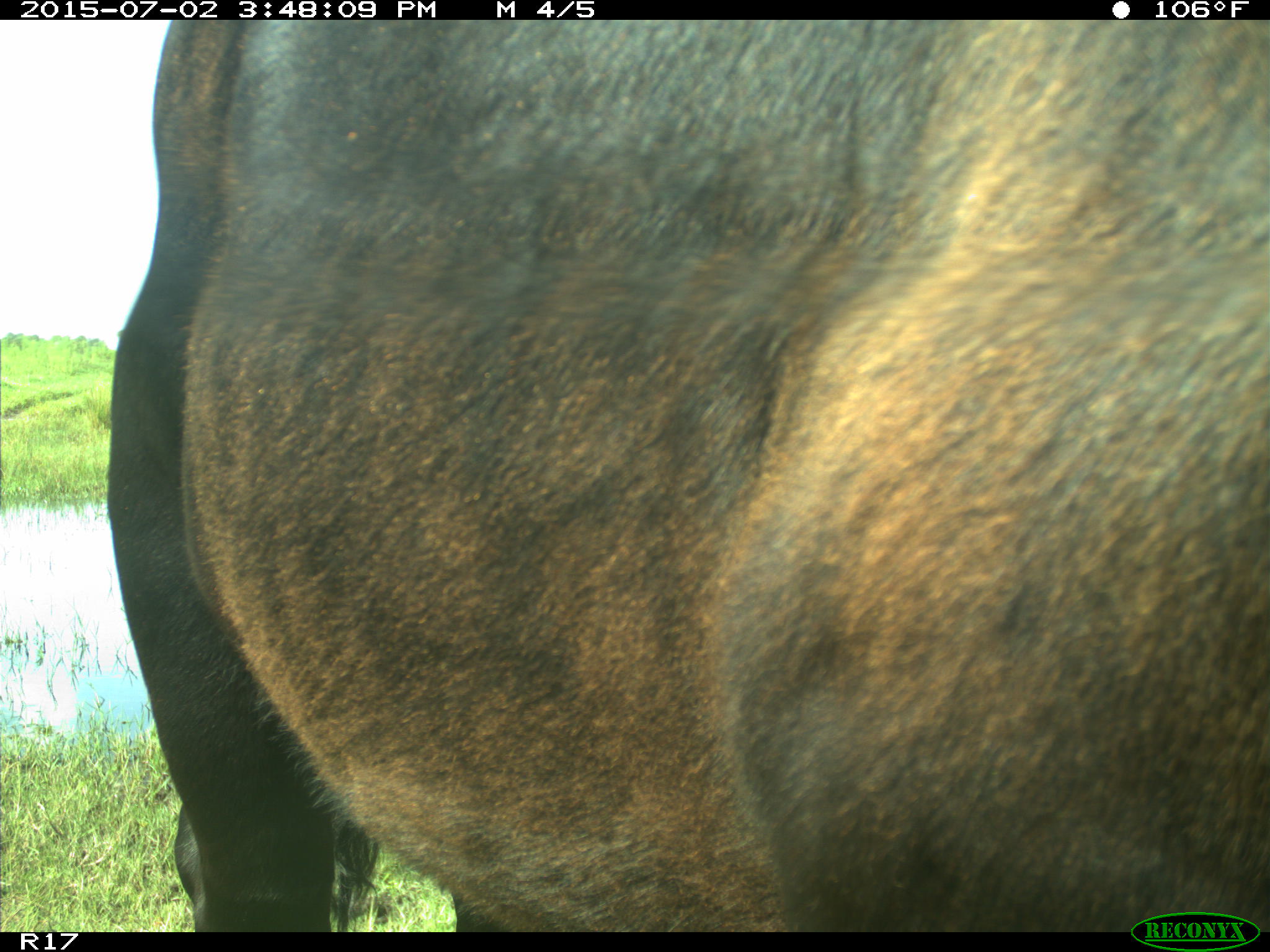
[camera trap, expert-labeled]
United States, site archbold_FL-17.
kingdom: Animalia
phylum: Chordata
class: Mammalia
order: Artiodactyla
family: Bovidae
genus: Bos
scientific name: Bos taurus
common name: domestic cow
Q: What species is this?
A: Bos taurus (domestic cow).